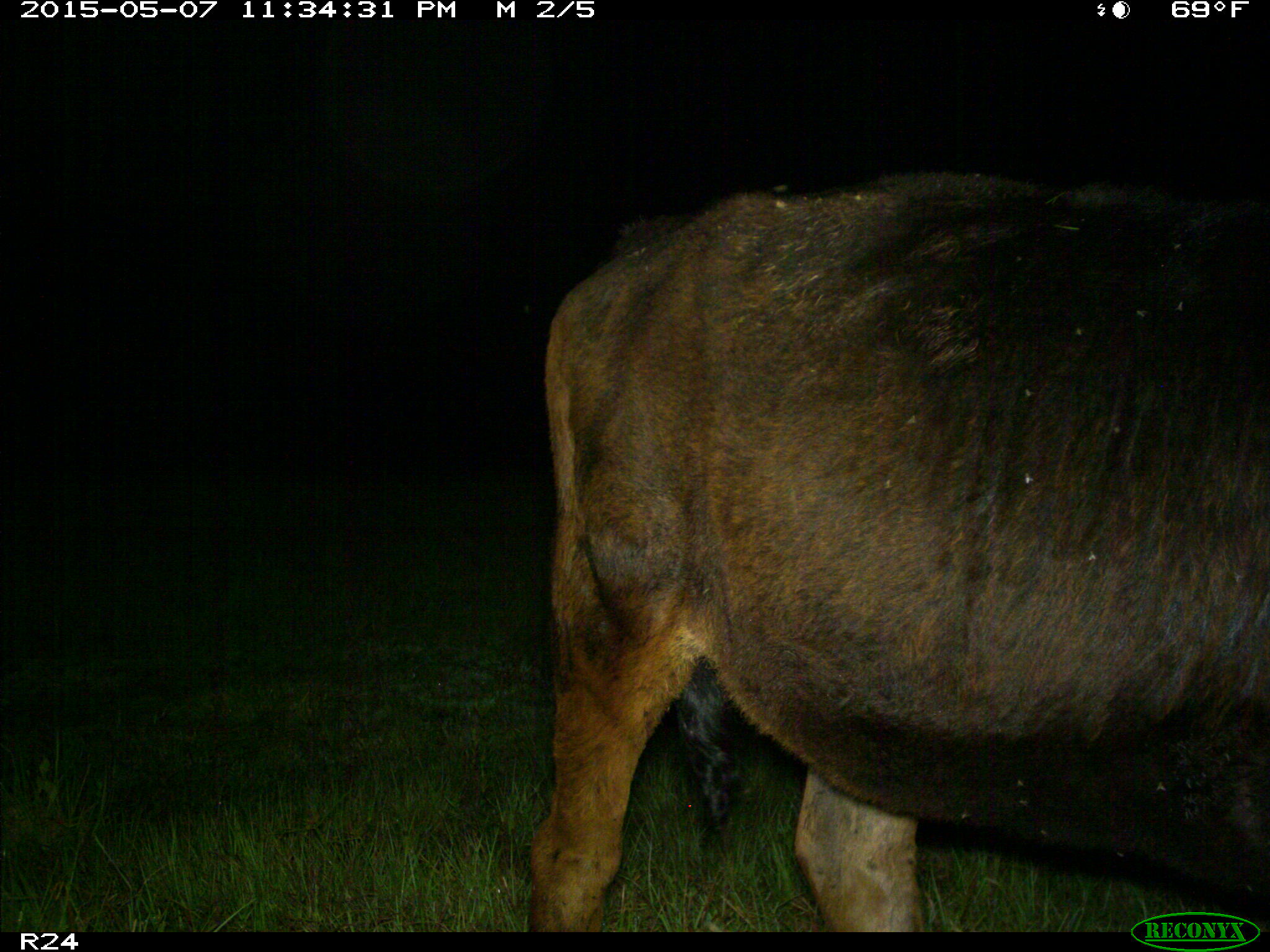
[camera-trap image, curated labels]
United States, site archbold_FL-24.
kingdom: Animalia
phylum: Chordata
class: Mammalia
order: Artiodactyla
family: Bovidae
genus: Bos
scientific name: Bos taurus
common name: domestic cow